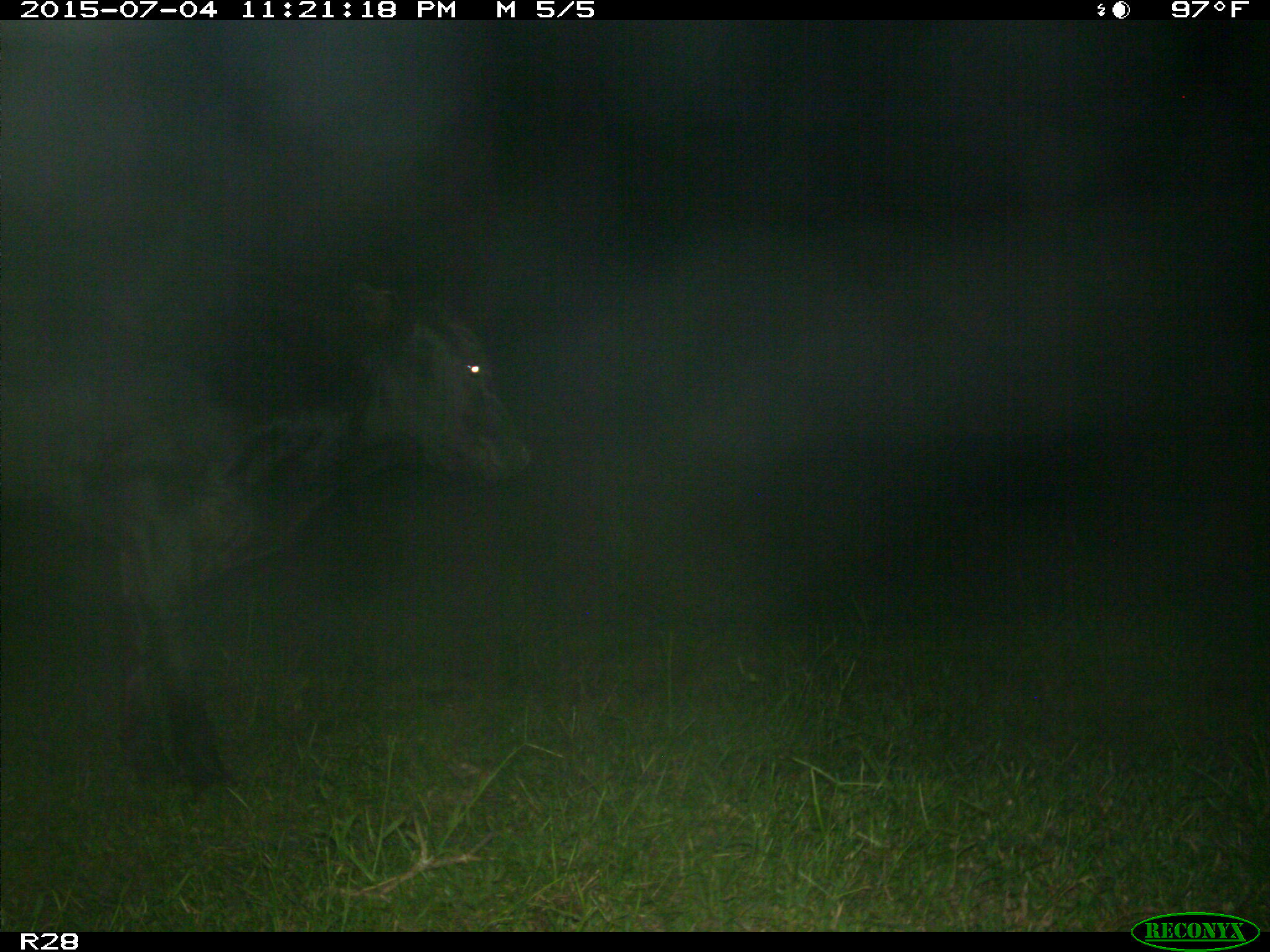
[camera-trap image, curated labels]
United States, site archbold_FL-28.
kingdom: Animalia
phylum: Chordata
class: Mammalia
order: Artiodactyla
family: Bovidae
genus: Bos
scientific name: Bos taurus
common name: domestic cow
Bos taurus (domestic cow).